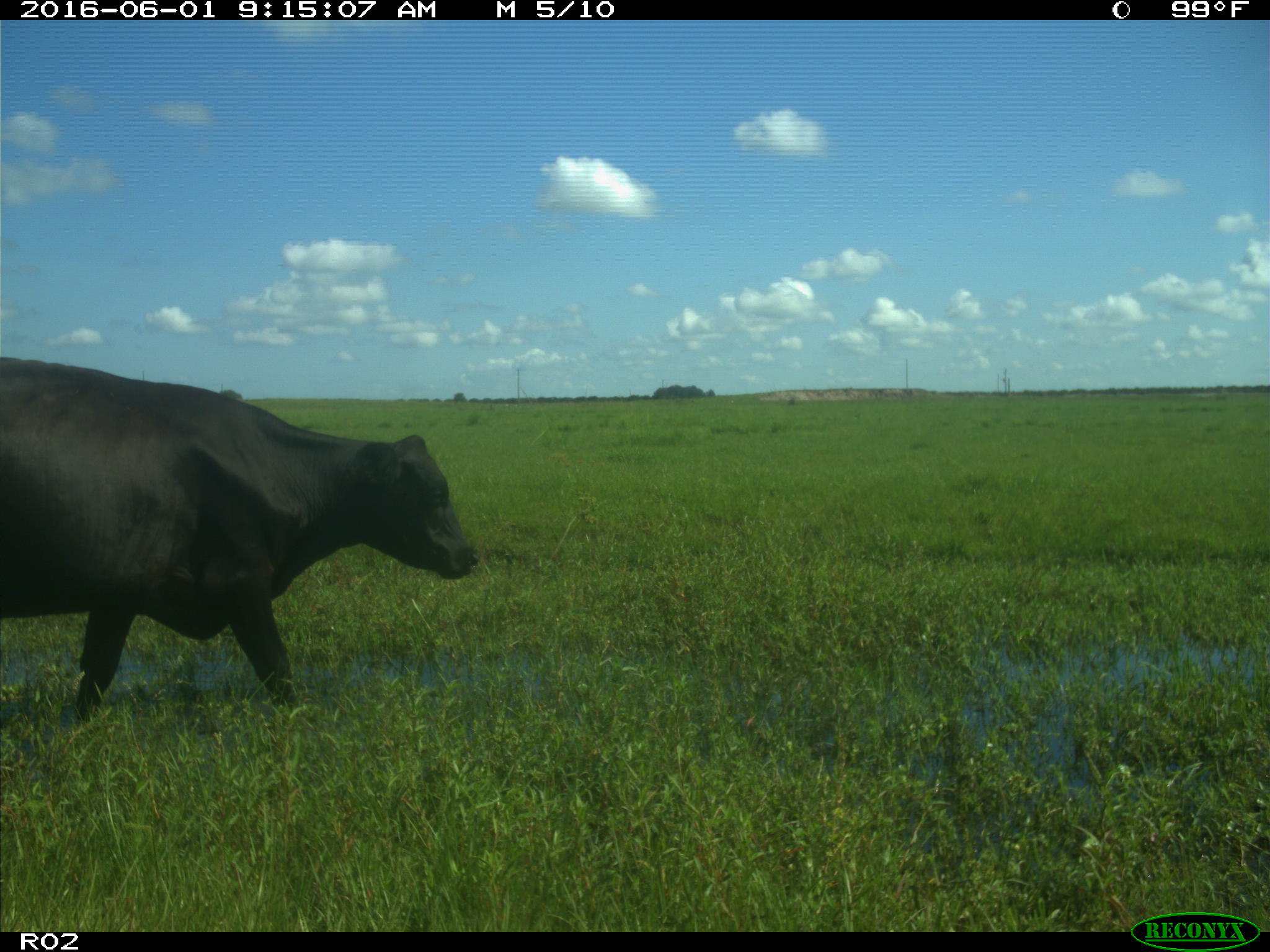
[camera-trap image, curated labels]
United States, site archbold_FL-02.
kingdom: Animalia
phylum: Chordata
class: Mammalia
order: Artiodactyla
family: Bovidae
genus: Bos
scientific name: Bos taurus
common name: domestic cow